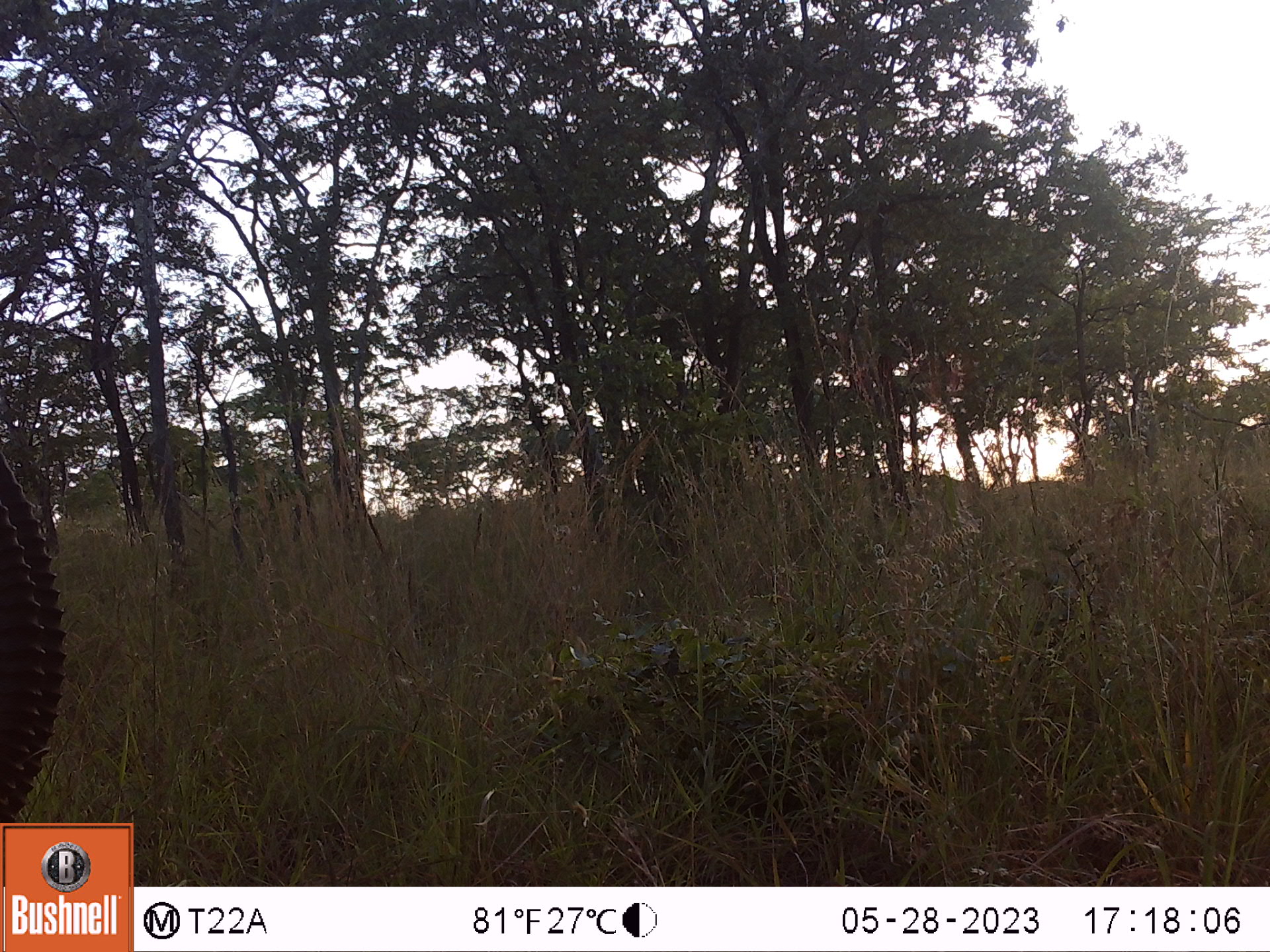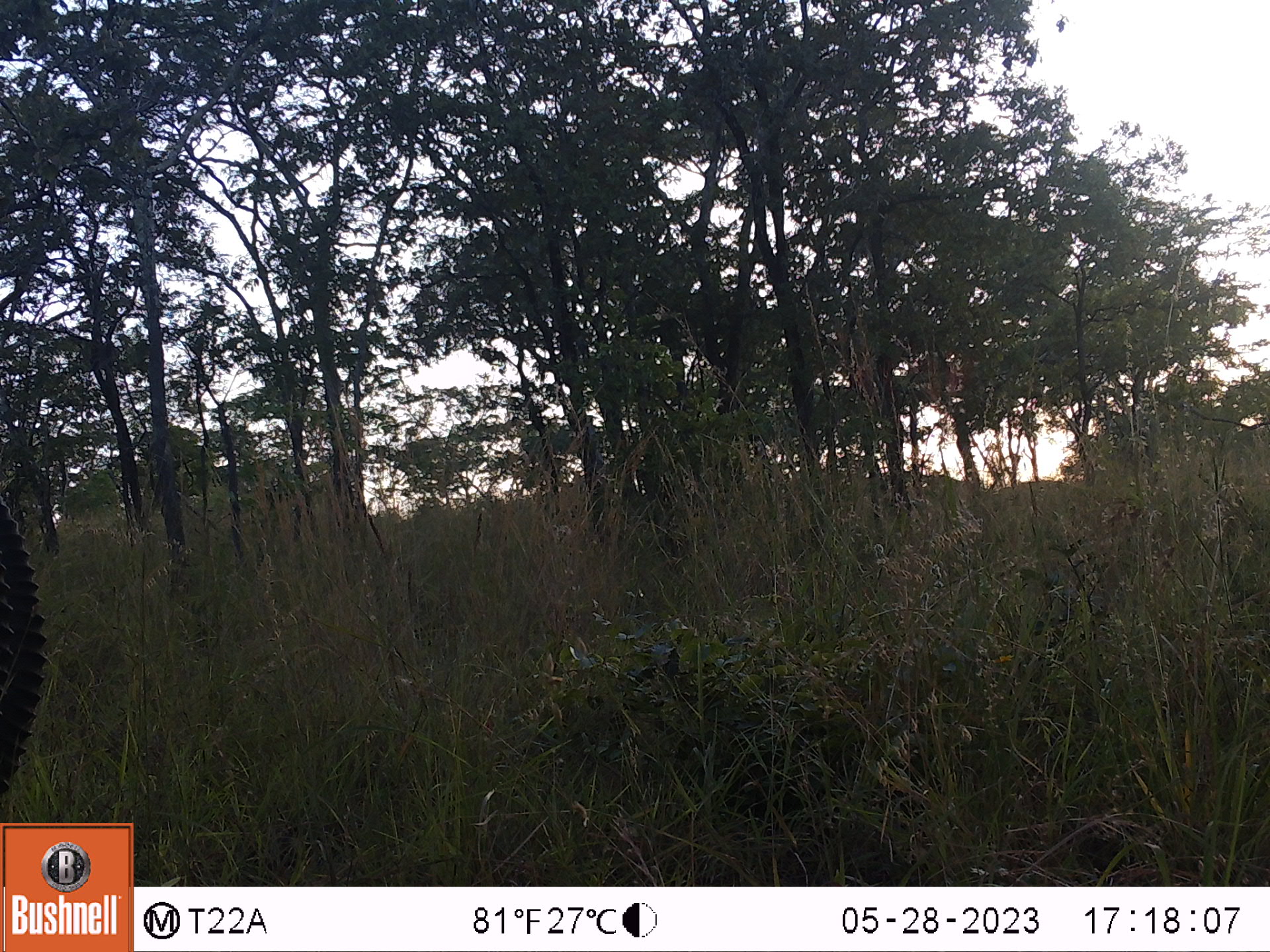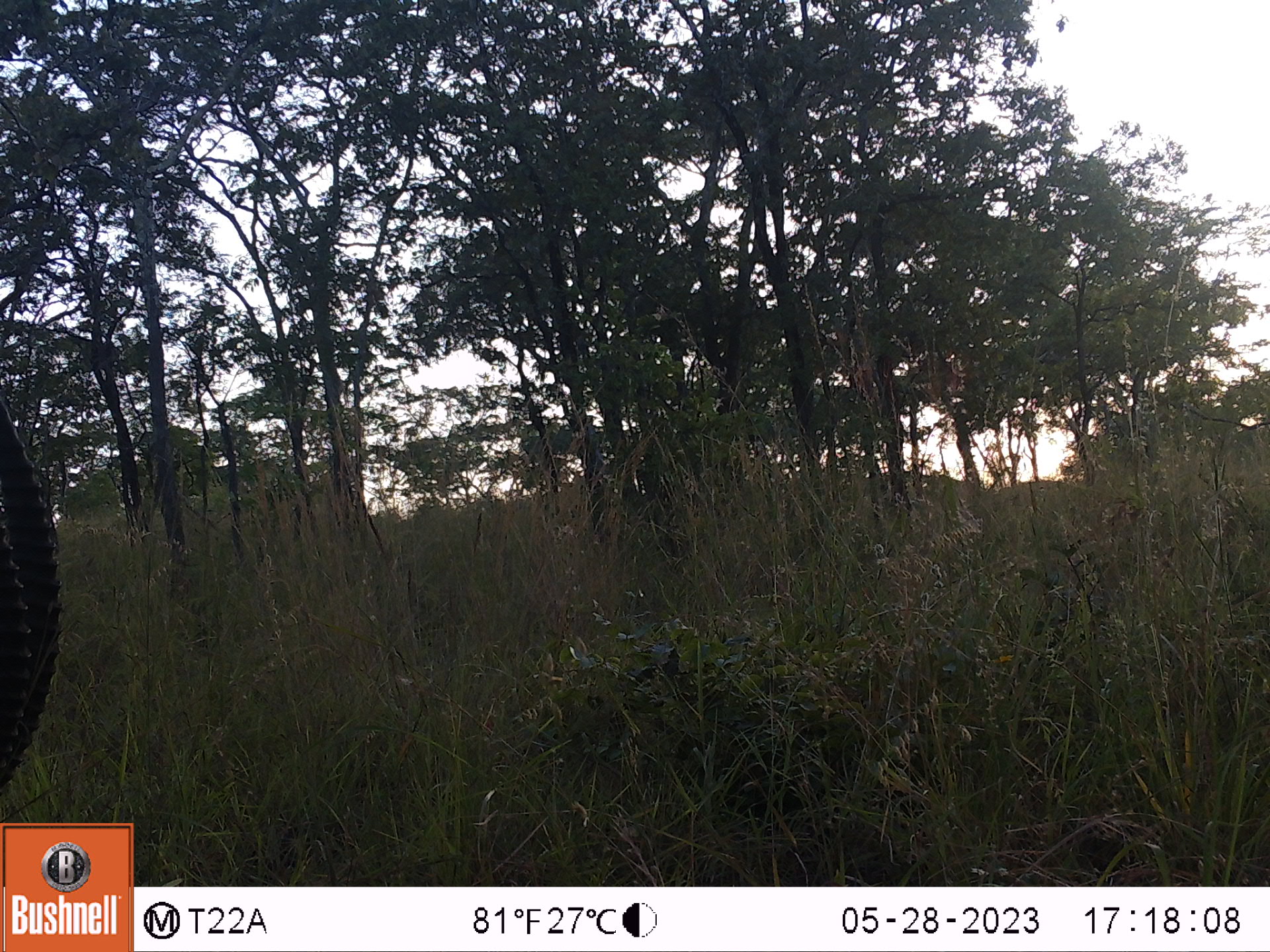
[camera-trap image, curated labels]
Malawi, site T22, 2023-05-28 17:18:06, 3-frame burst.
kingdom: Animalia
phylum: Chordata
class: Mammalia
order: Artiodactyla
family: Bovidae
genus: Hippotragus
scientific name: Hippotragus niger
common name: sable antelope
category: sable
Sable (sable antelope) (Hippotragus niger), count 1.